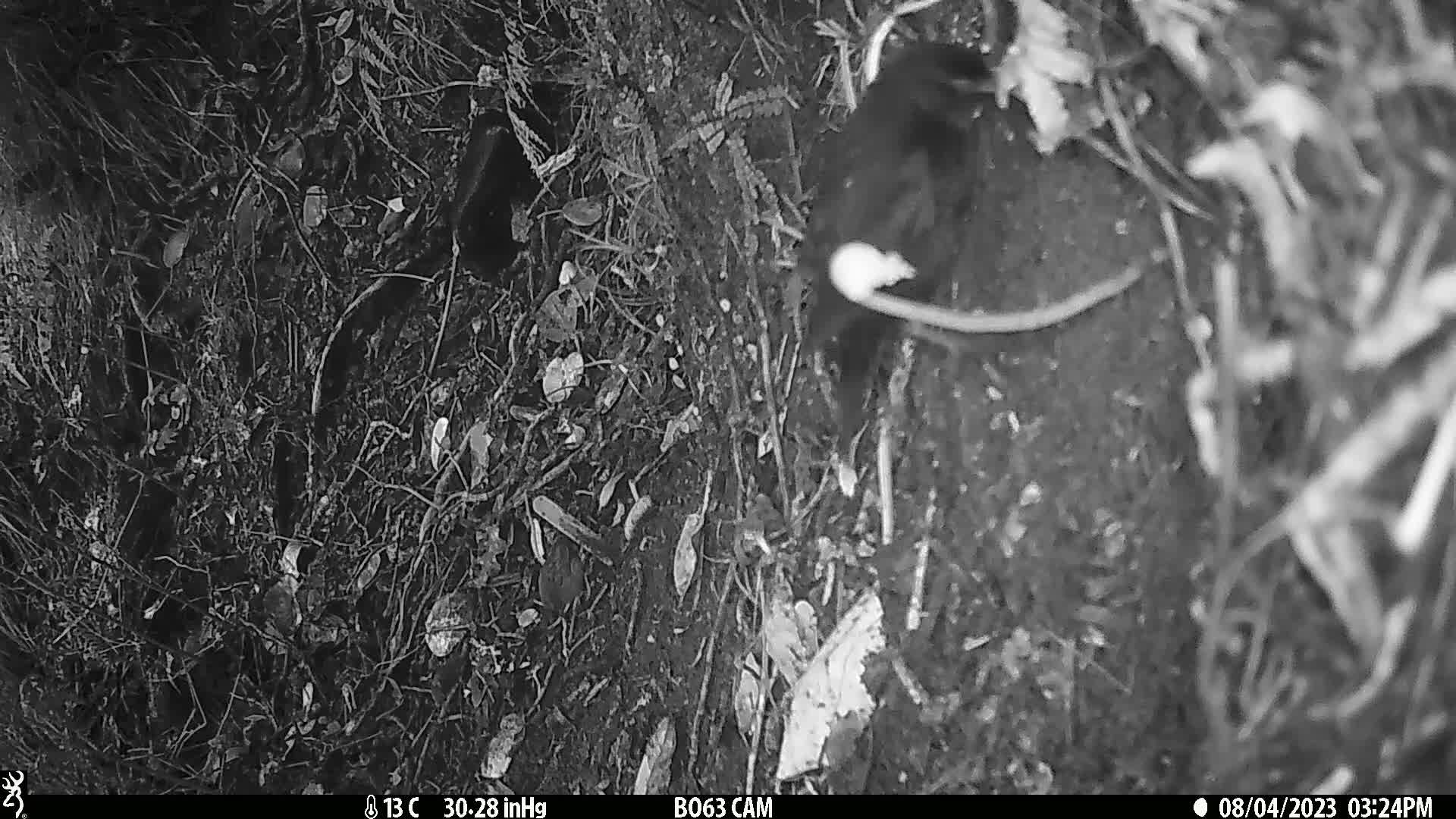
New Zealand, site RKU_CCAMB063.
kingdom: Animalia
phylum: Chordata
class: Aves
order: Passeriformes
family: Turdidae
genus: Turdus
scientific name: Turdus merula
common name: eurasian blackbird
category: blackbird